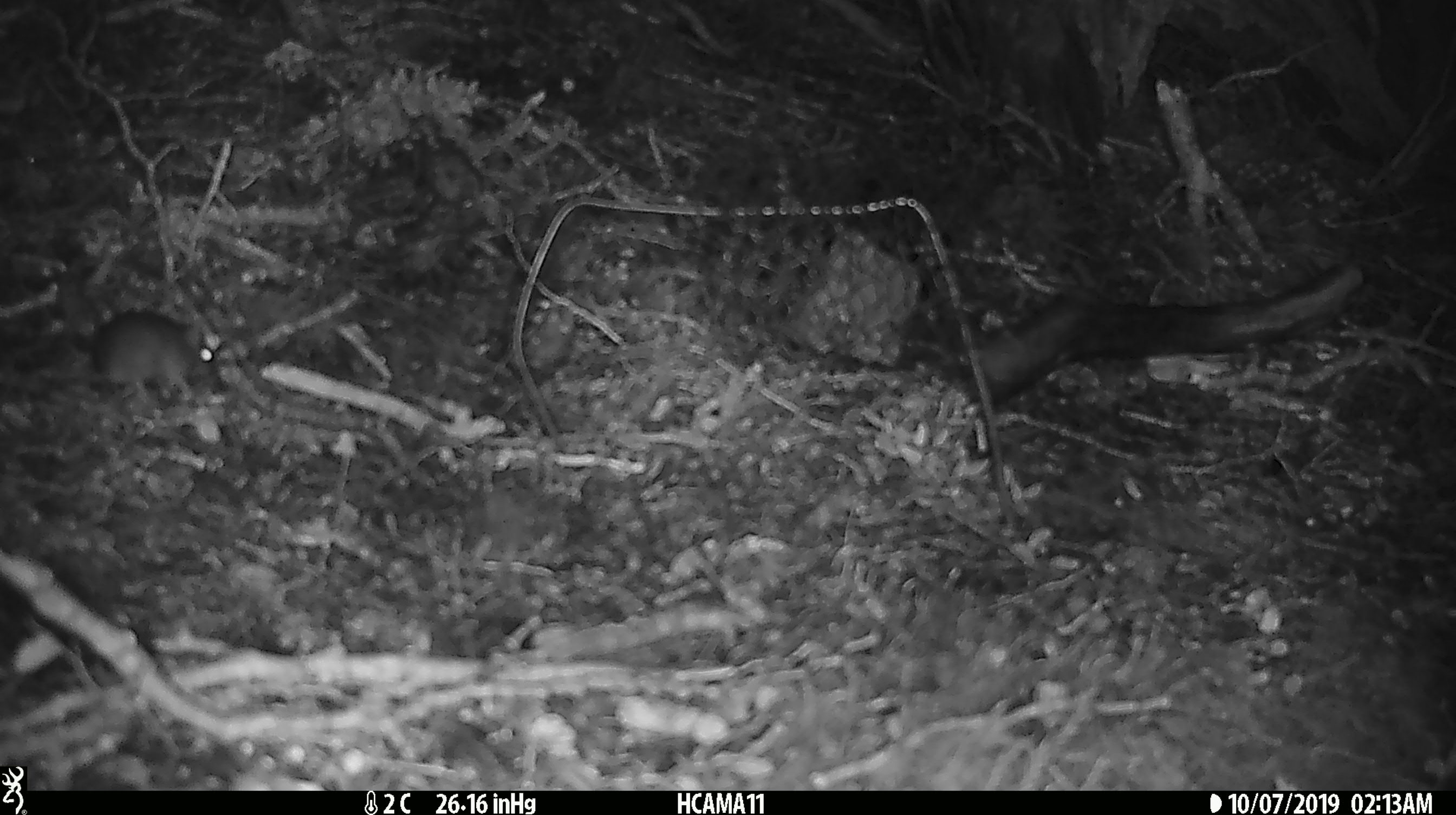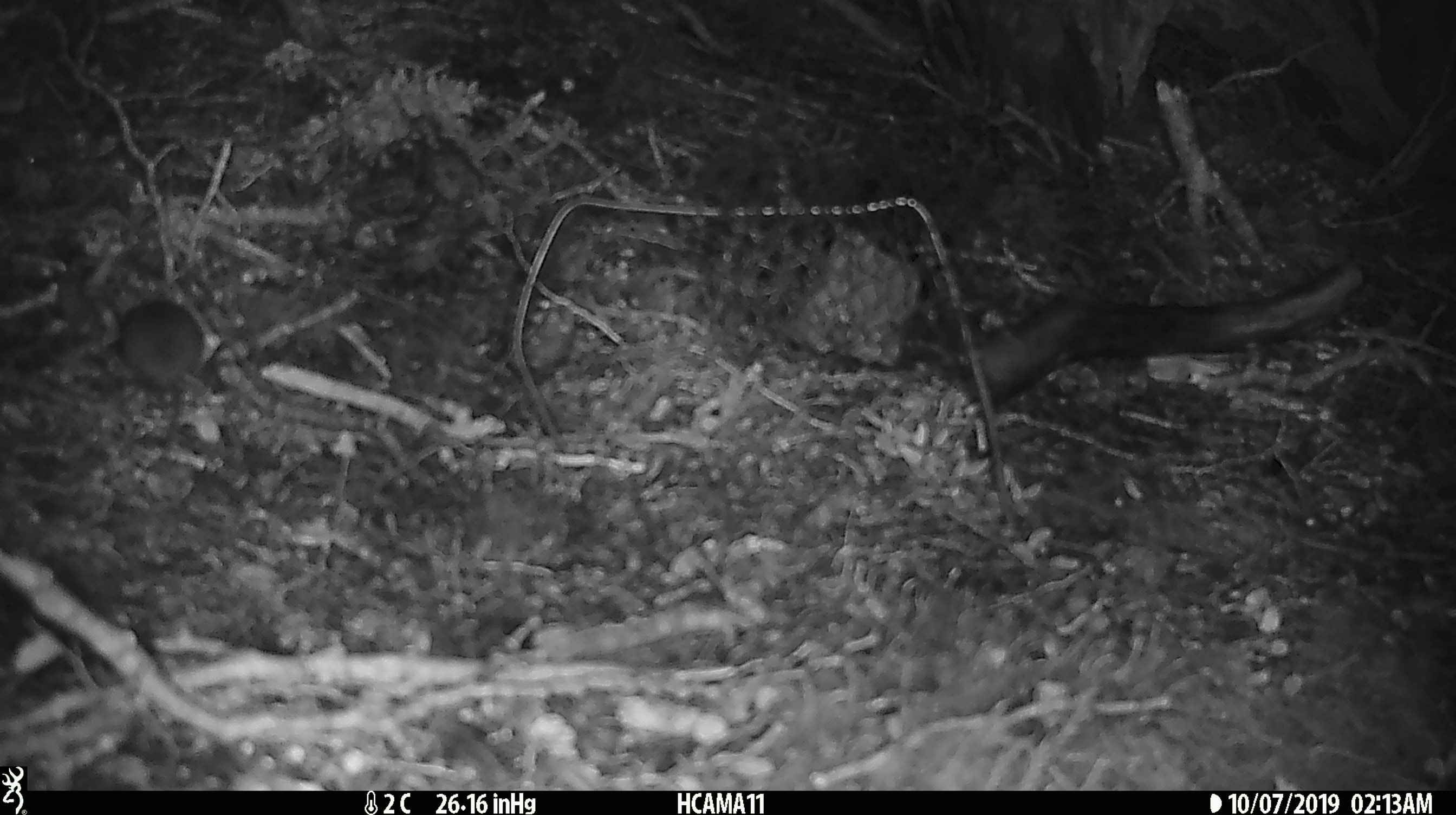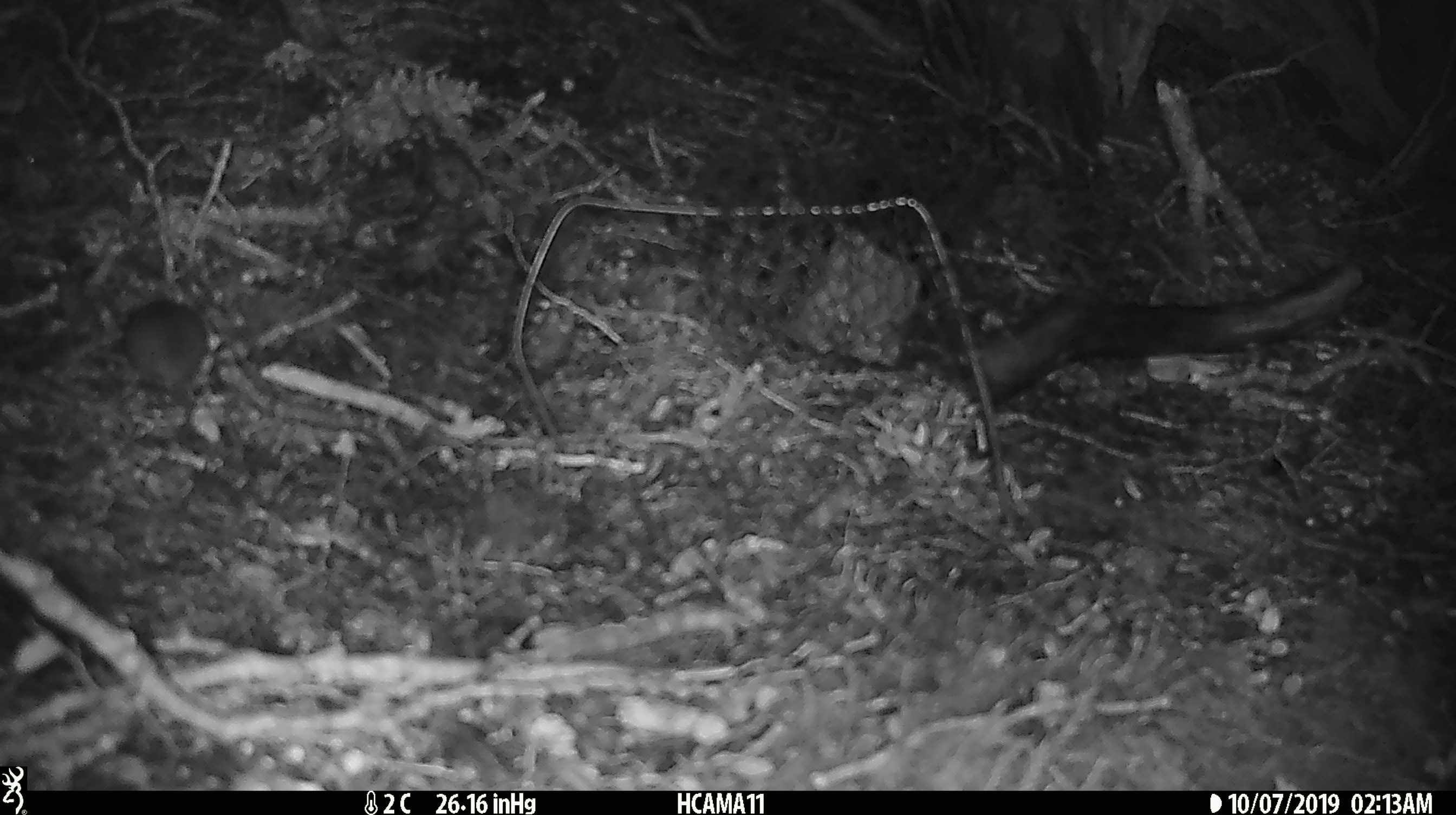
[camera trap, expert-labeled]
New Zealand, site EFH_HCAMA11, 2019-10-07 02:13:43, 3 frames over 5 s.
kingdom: Animalia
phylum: Chordata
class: Mammalia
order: Rodentia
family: Muridae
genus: Mus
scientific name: Mus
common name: mouse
Mouse (Mus).